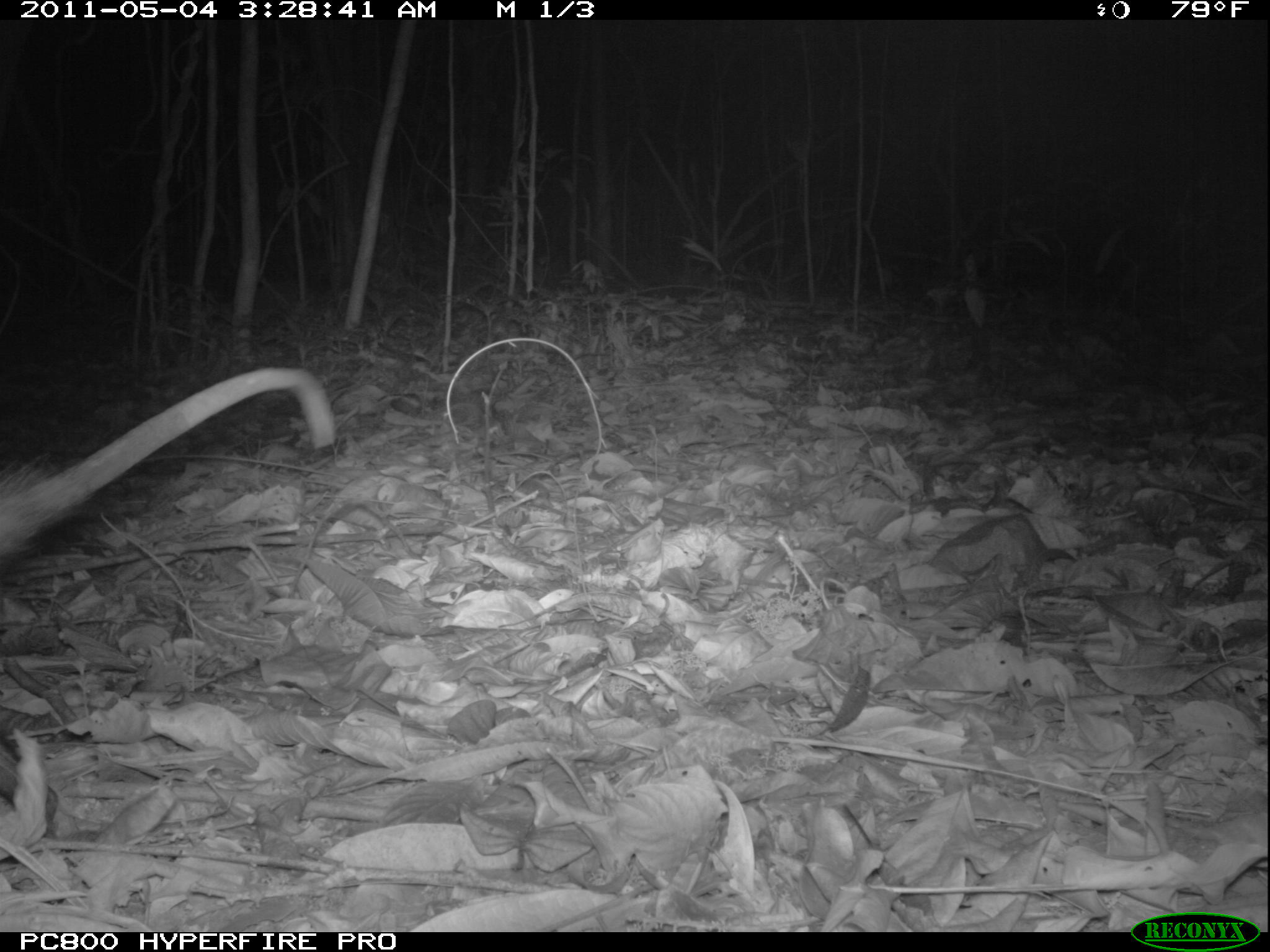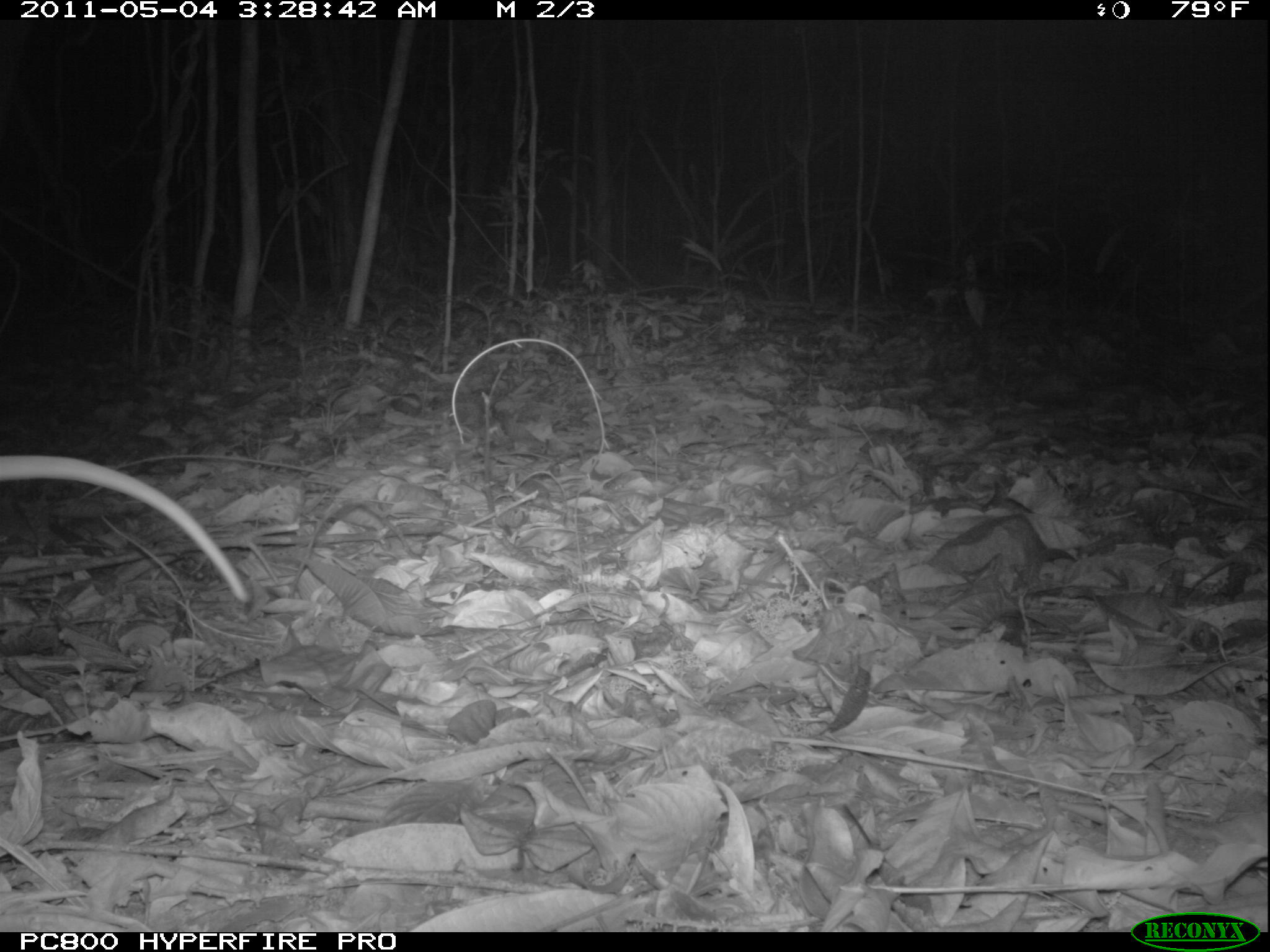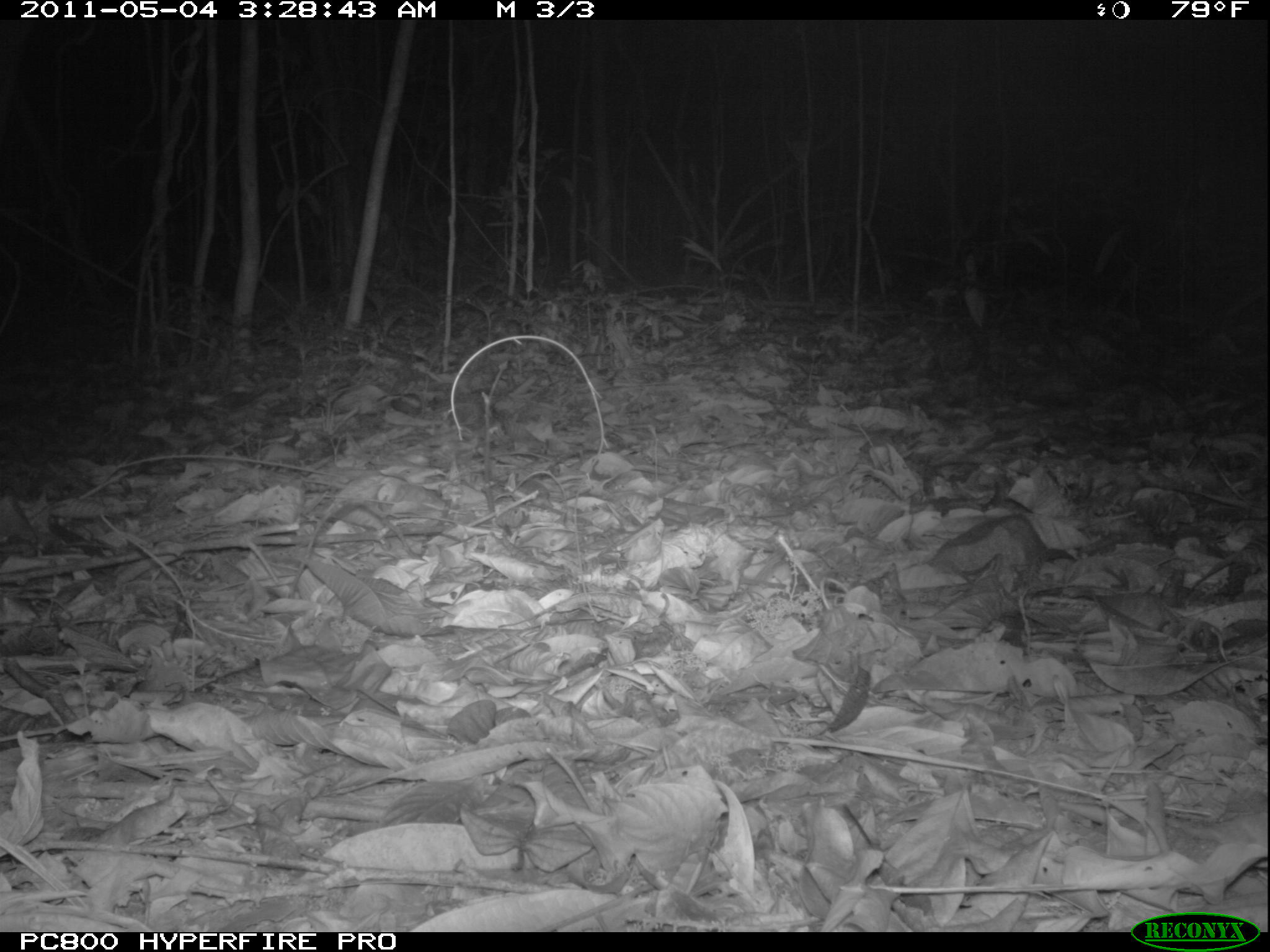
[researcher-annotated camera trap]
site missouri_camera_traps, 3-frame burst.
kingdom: Animalia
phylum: Chordata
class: Mammalia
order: Didelphimorphia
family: Didelphidae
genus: Didelphis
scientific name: Didelphis marsupialis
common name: common opossum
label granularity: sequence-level